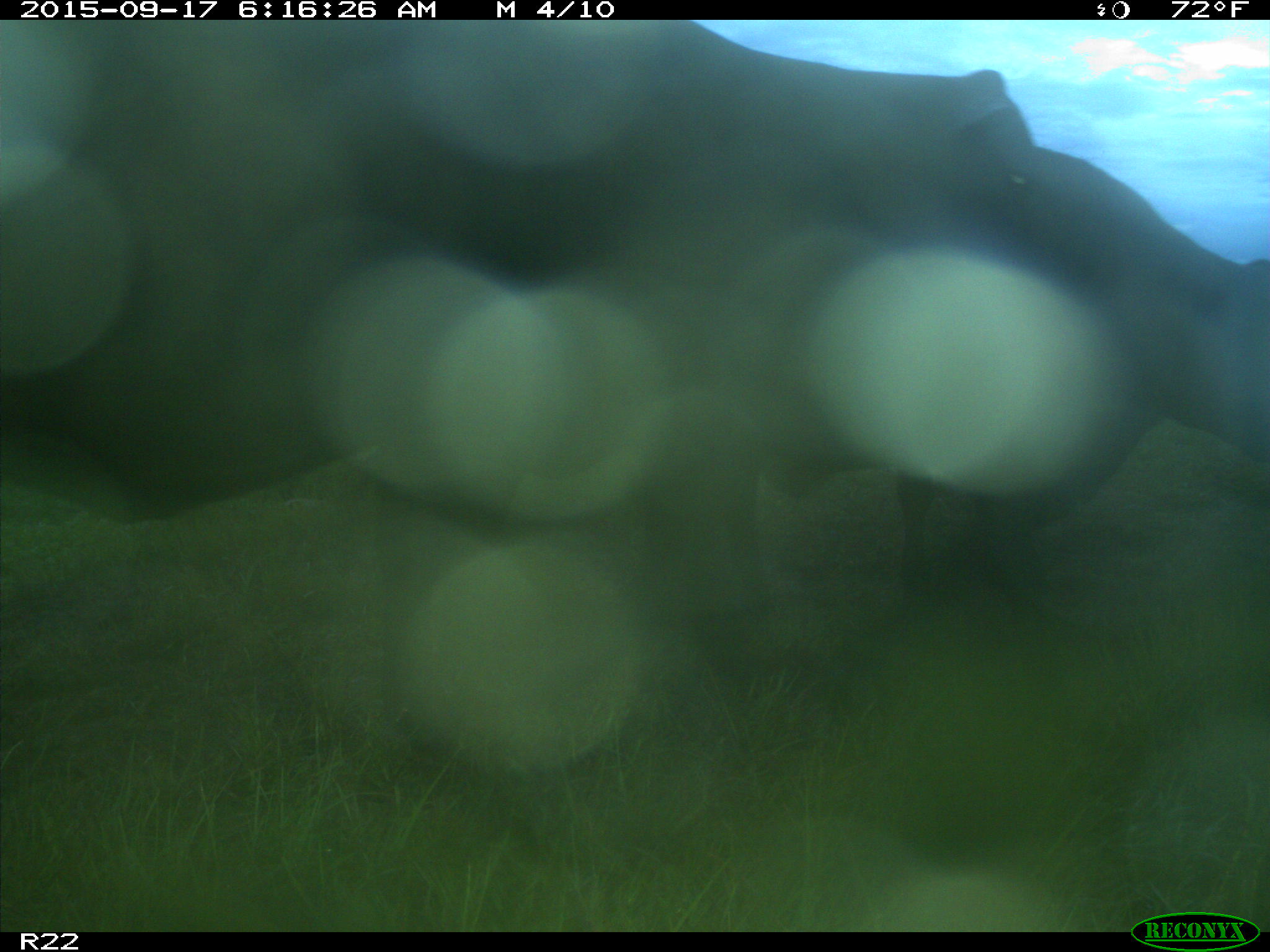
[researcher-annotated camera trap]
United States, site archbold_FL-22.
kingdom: Animalia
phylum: Chordata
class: Mammalia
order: Artiodactyla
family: Bovidae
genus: Bos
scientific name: Bos taurus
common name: domestic cow